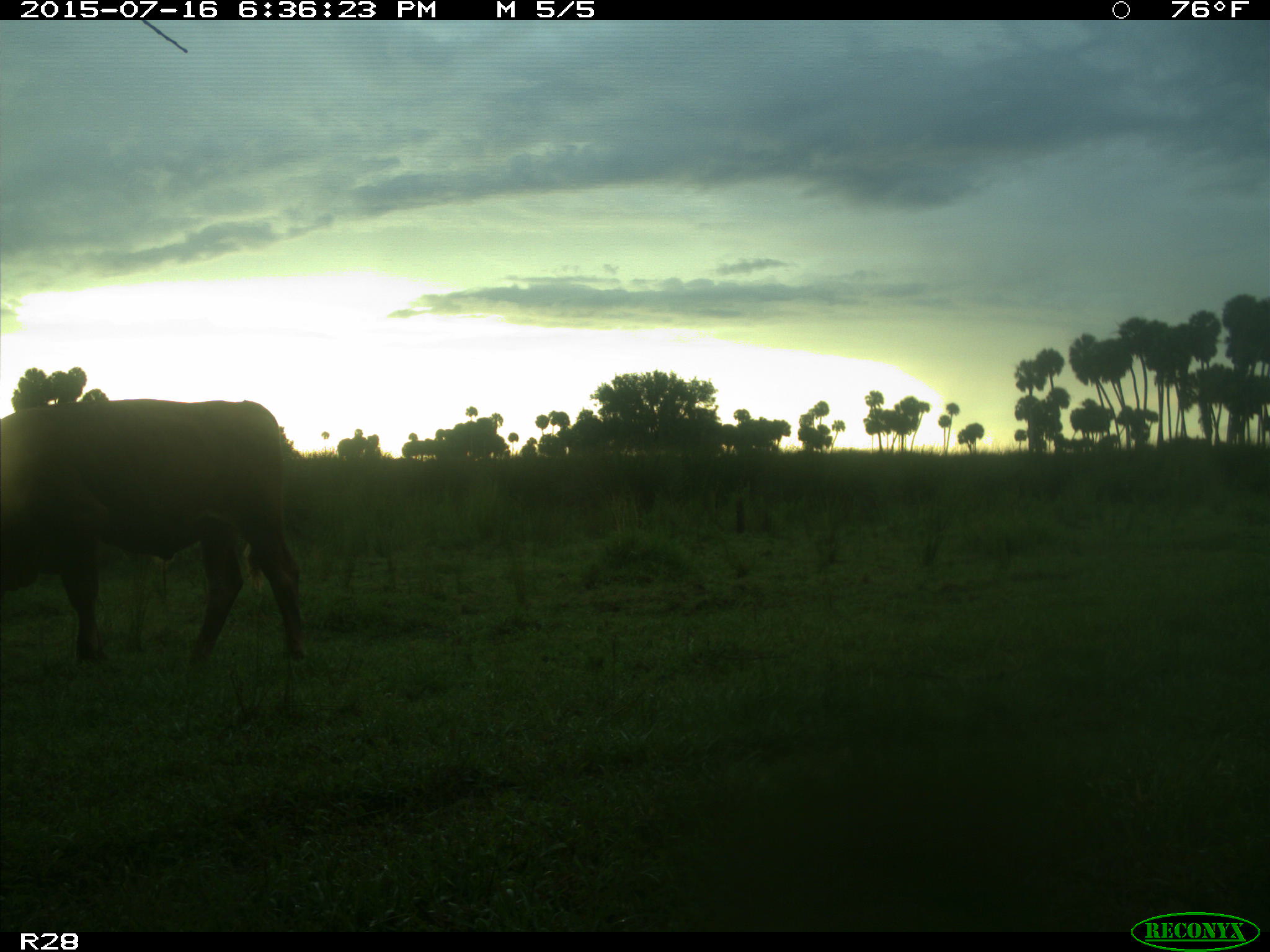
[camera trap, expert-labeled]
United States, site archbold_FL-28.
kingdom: Animalia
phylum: Chordata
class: Mammalia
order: Artiodactyla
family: Bovidae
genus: Bos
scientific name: Bos taurus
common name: domestic cow